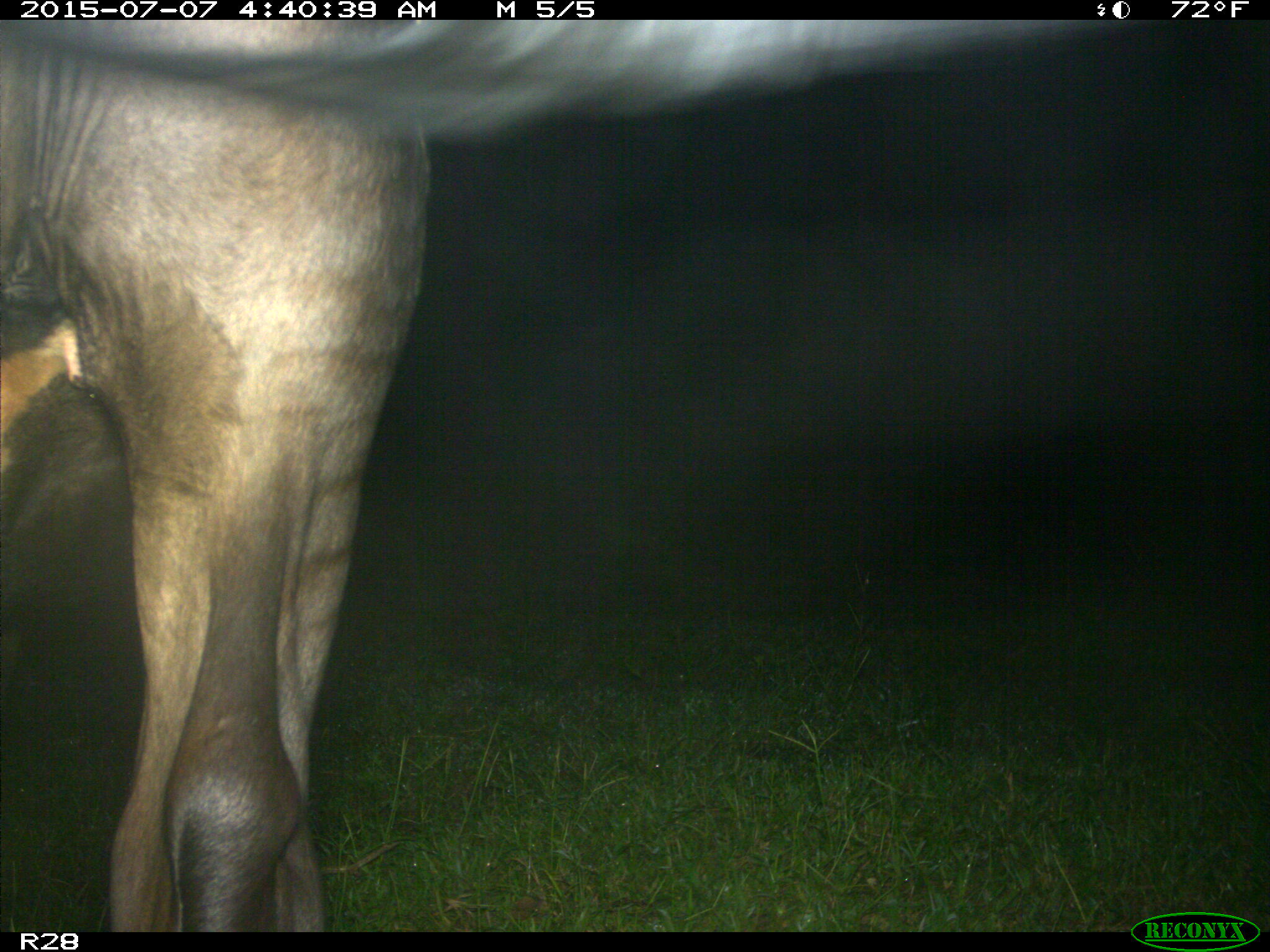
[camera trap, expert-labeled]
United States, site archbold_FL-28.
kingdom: Animalia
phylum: Chordata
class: Mammalia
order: Artiodactyla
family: Bovidae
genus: Bos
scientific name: Bos taurus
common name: domestic cow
Bos taurus (domestic cow).